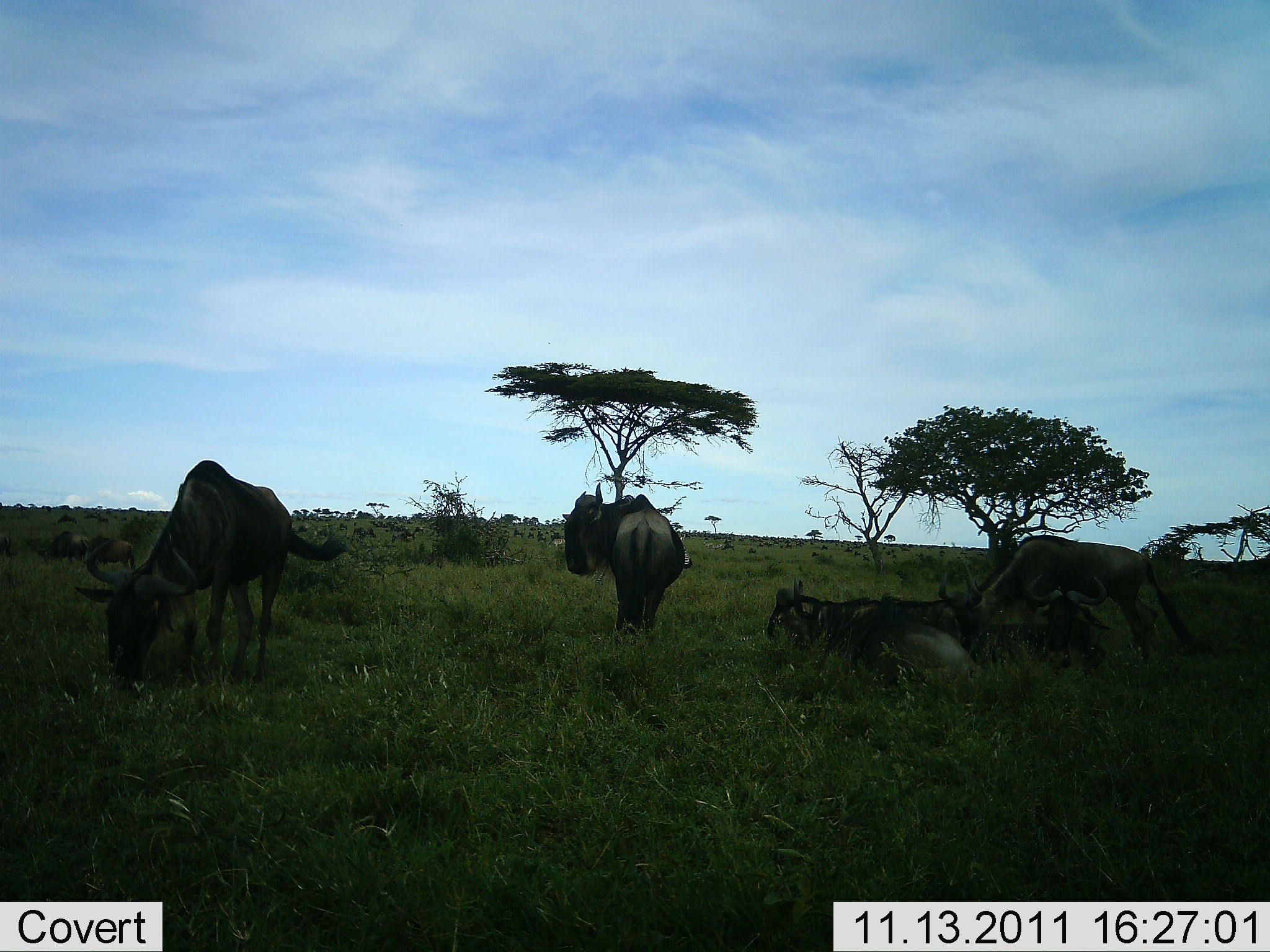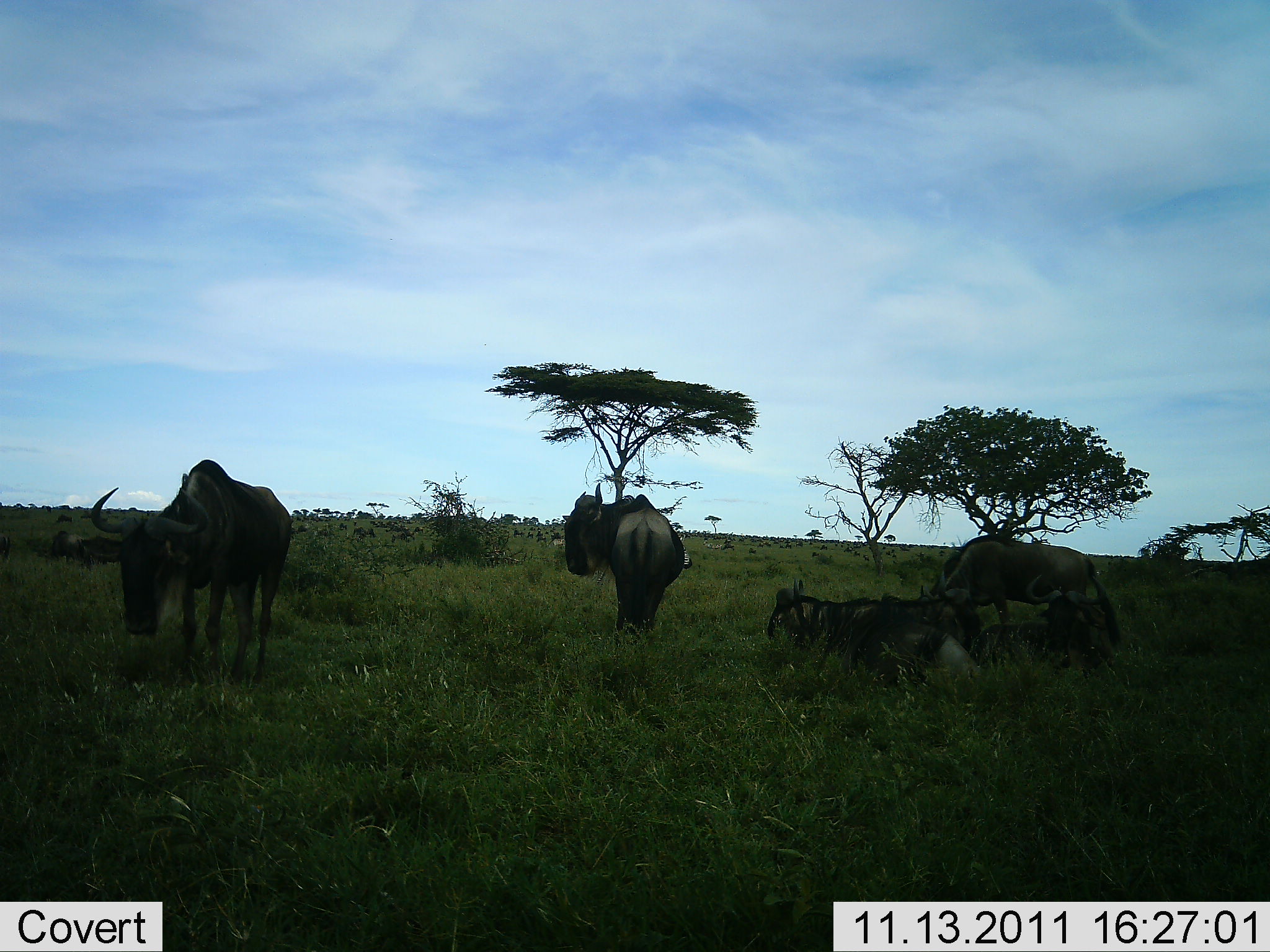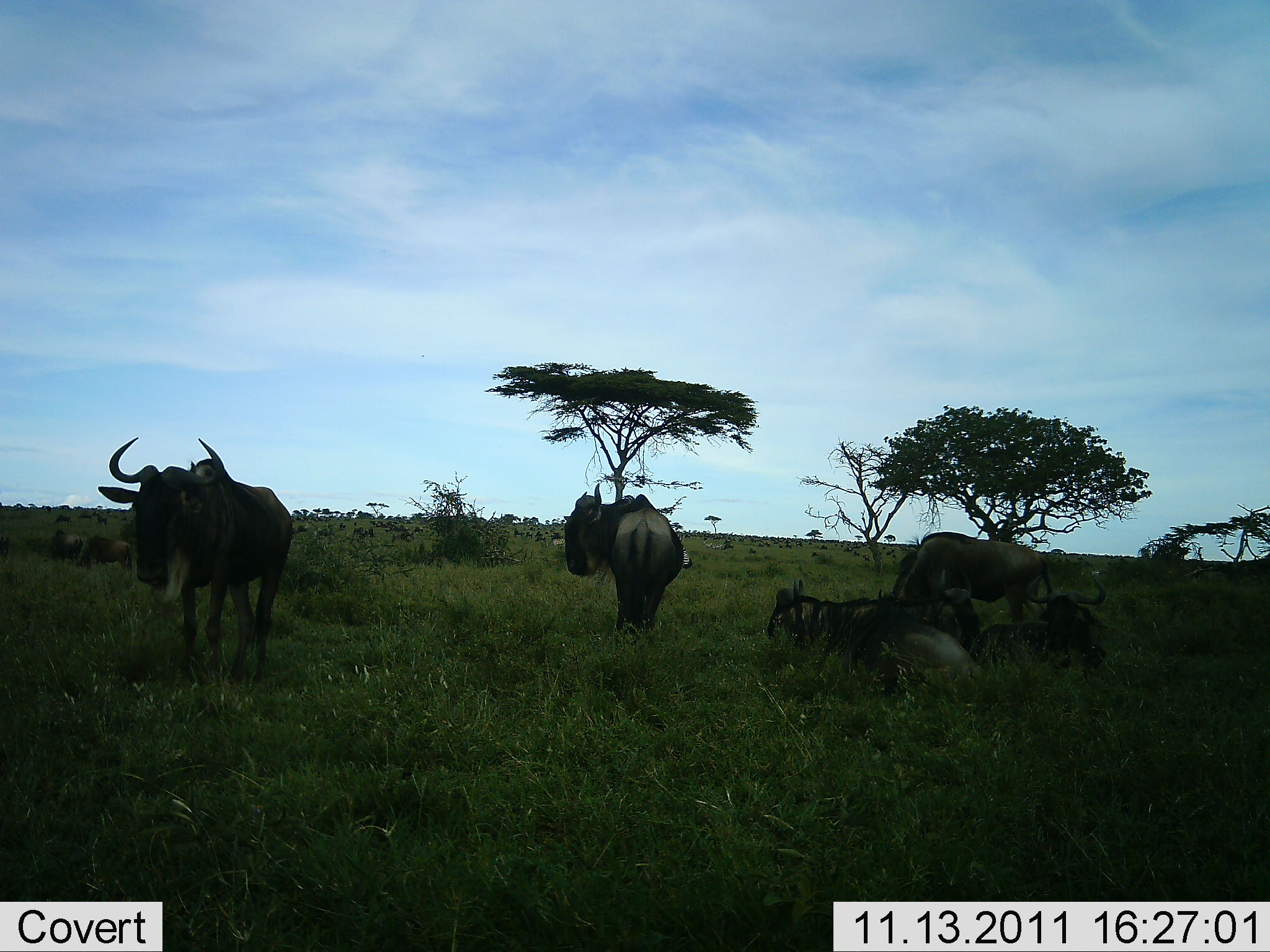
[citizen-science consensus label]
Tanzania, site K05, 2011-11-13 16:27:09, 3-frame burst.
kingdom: Animalia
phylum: Chordata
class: Mammalia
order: Artiodactyla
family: Bovidae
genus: Connochaetes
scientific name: Connochaetes taurinus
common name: blue wildebeest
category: wildebeest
Wildebeest (blue wildebeest) (Connochaetes taurinus), count 6. Behavior (volunteer vote fractions): standing 71%, resting 86%, moving 14%, interacting 14%. Young present (vote fraction): 7%. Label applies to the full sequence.